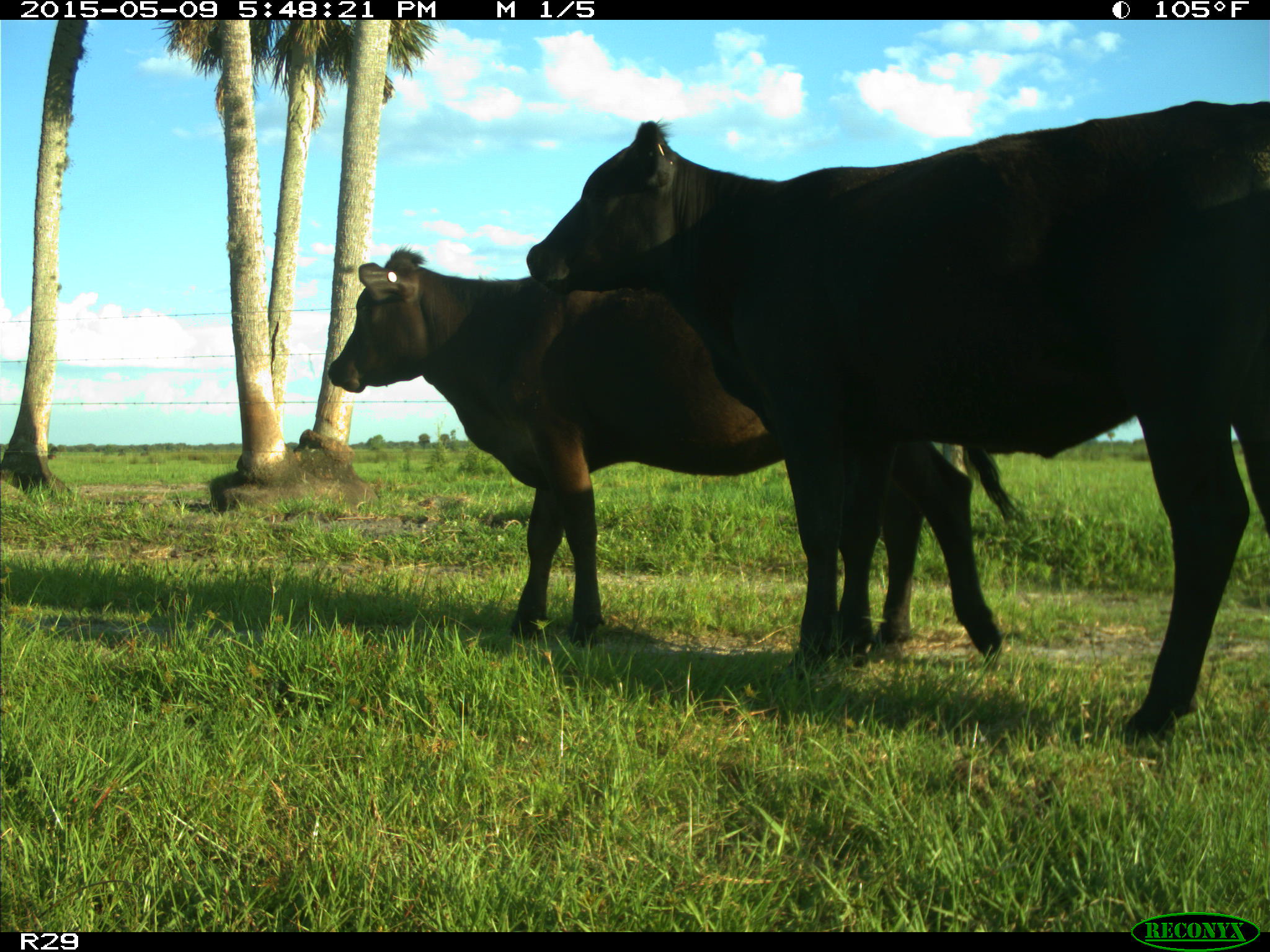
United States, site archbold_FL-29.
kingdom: Animalia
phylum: Chordata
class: Mammalia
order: Artiodactyla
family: Bovidae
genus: Bos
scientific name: Bos taurus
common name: domestic cow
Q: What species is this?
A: Bos taurus (domestic cow).